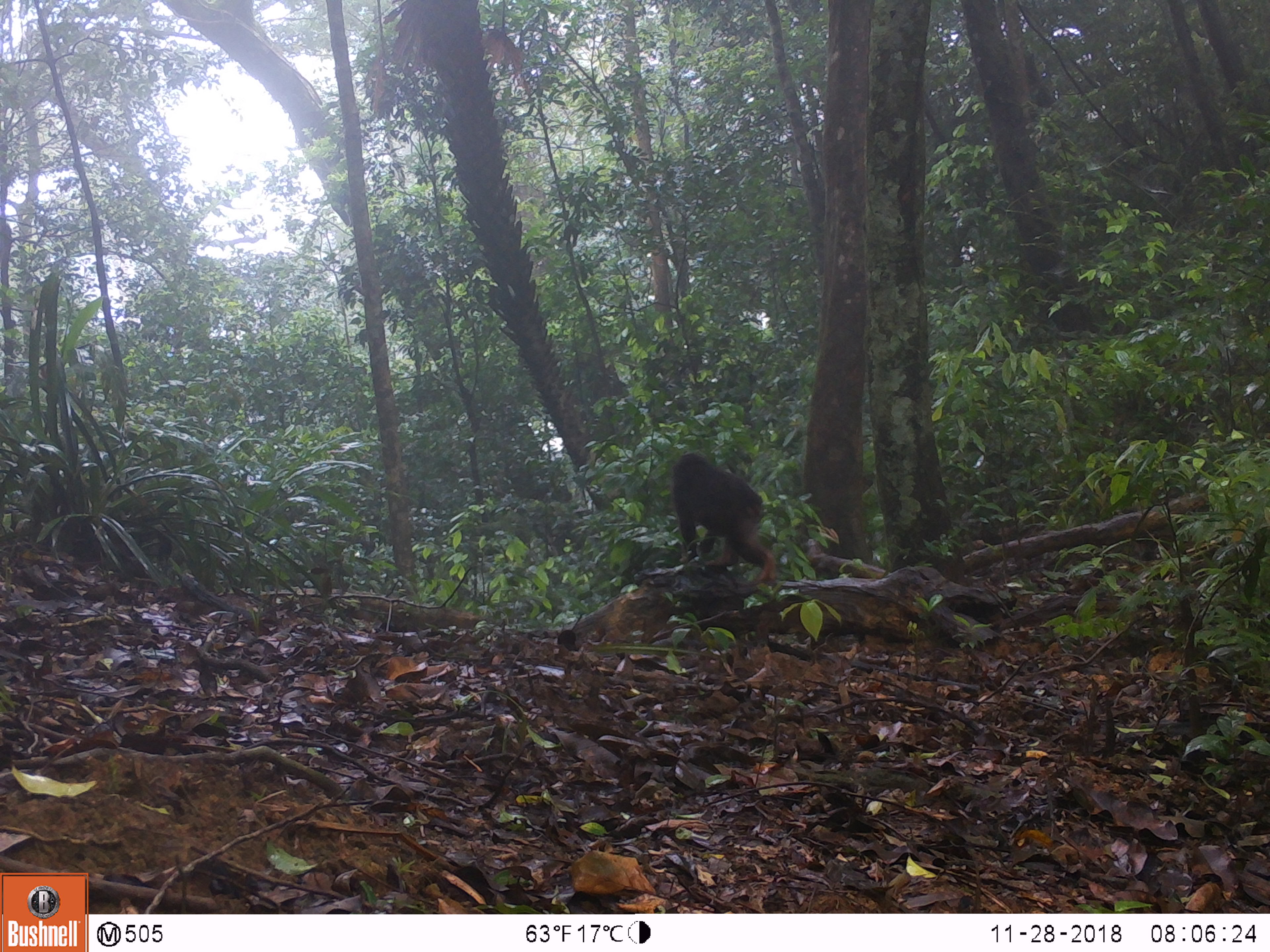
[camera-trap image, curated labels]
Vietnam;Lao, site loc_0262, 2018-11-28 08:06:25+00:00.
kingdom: Animalia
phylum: Chordata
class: Mammalia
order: Primates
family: Cercopithecidae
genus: Macaca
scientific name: Macaca arctoides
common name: stump-tailed macaque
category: stump tailed macaque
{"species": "stump tailed macaque (stump-tailed macaque) (Macaca arctoides)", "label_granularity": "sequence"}